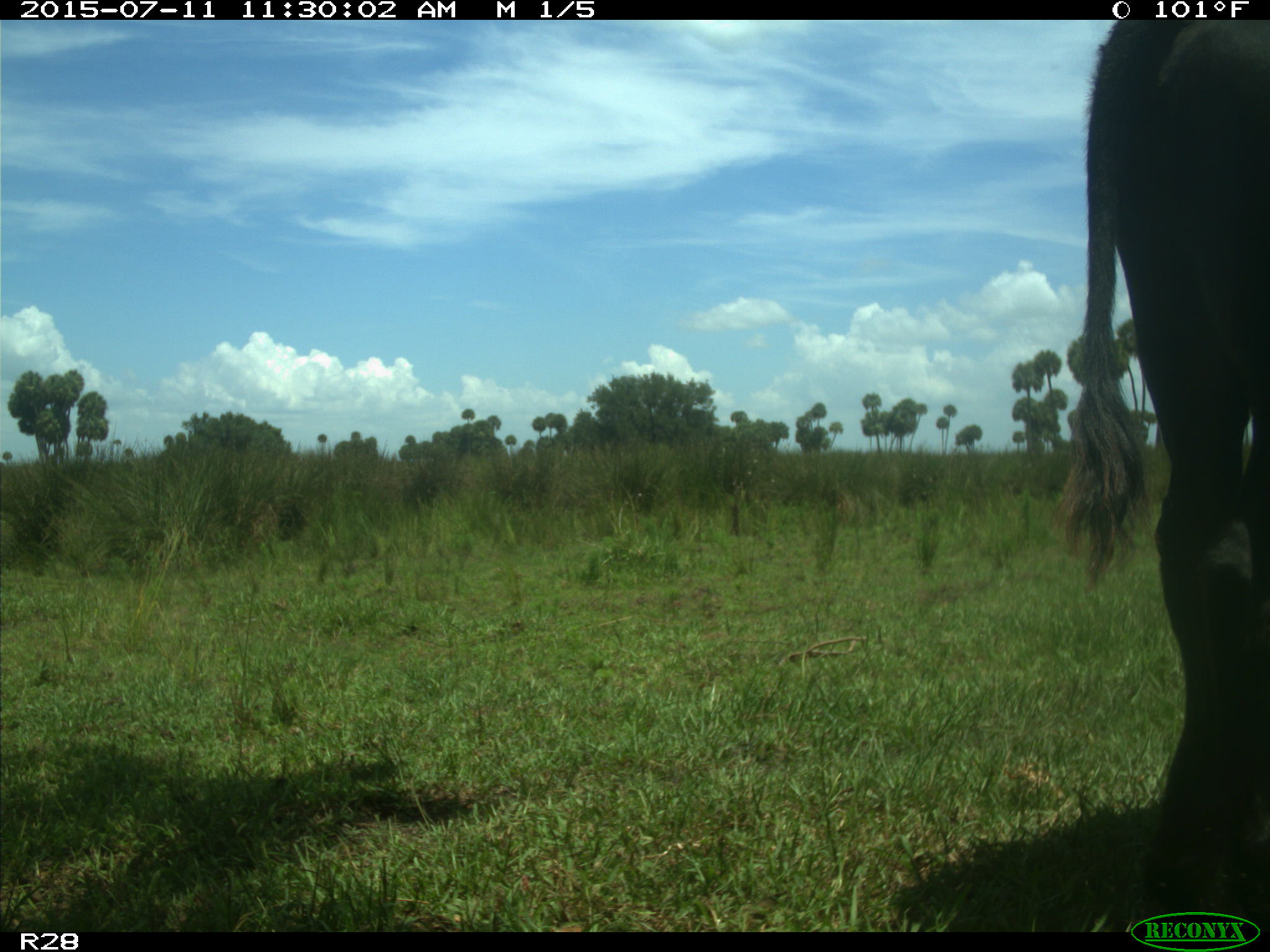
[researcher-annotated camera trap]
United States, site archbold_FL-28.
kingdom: Animalia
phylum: Chordata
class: Mammalia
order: Artiodactyla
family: Bovidae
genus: Bos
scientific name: Bos taurus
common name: domestic cow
Bos taurus (domestic cow).